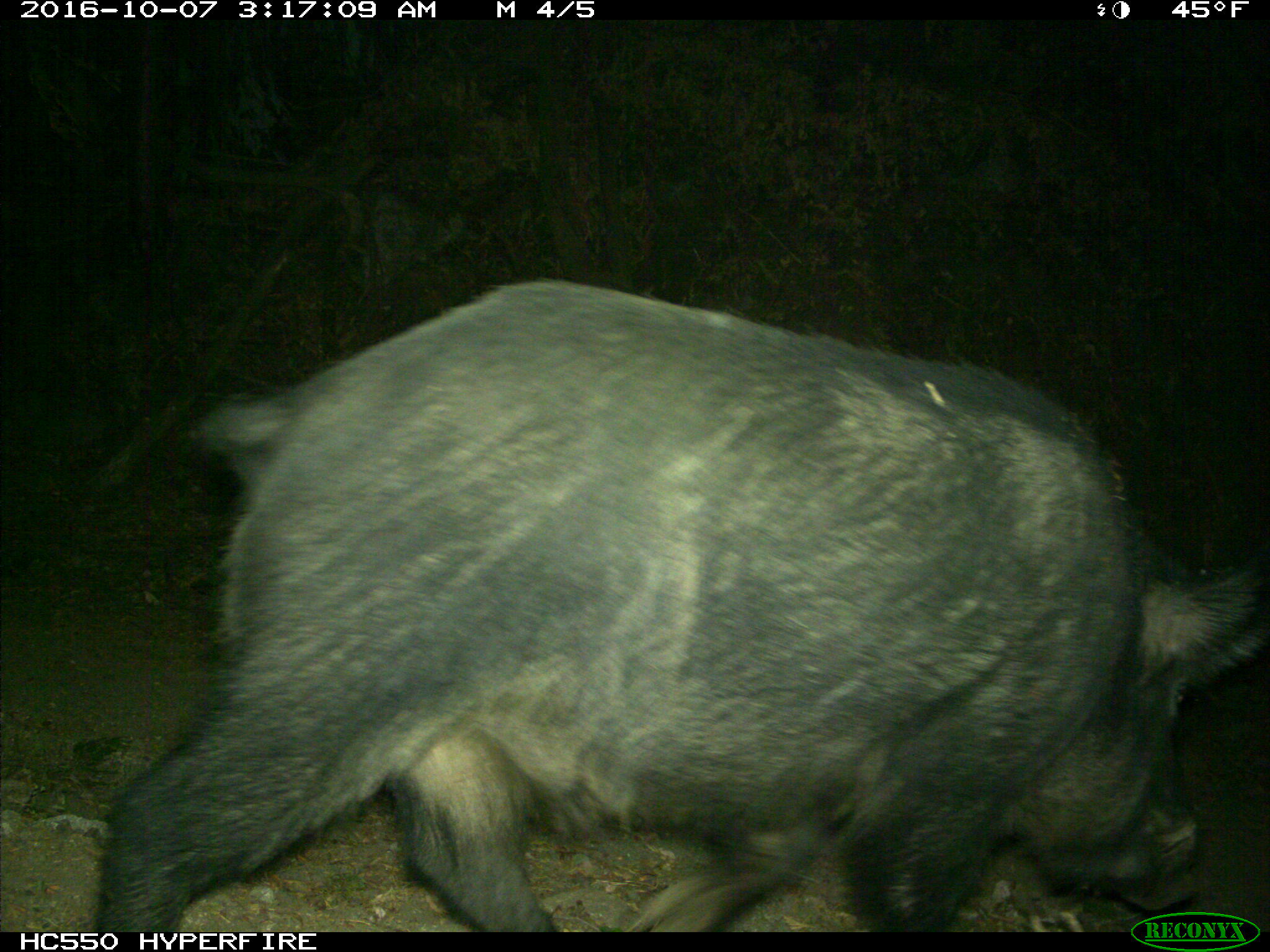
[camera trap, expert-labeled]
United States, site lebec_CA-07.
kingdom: Animalia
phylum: Chordata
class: Mammalia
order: Artiodactyla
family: Suidae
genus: Sus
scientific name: Sus scrofa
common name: wild boar